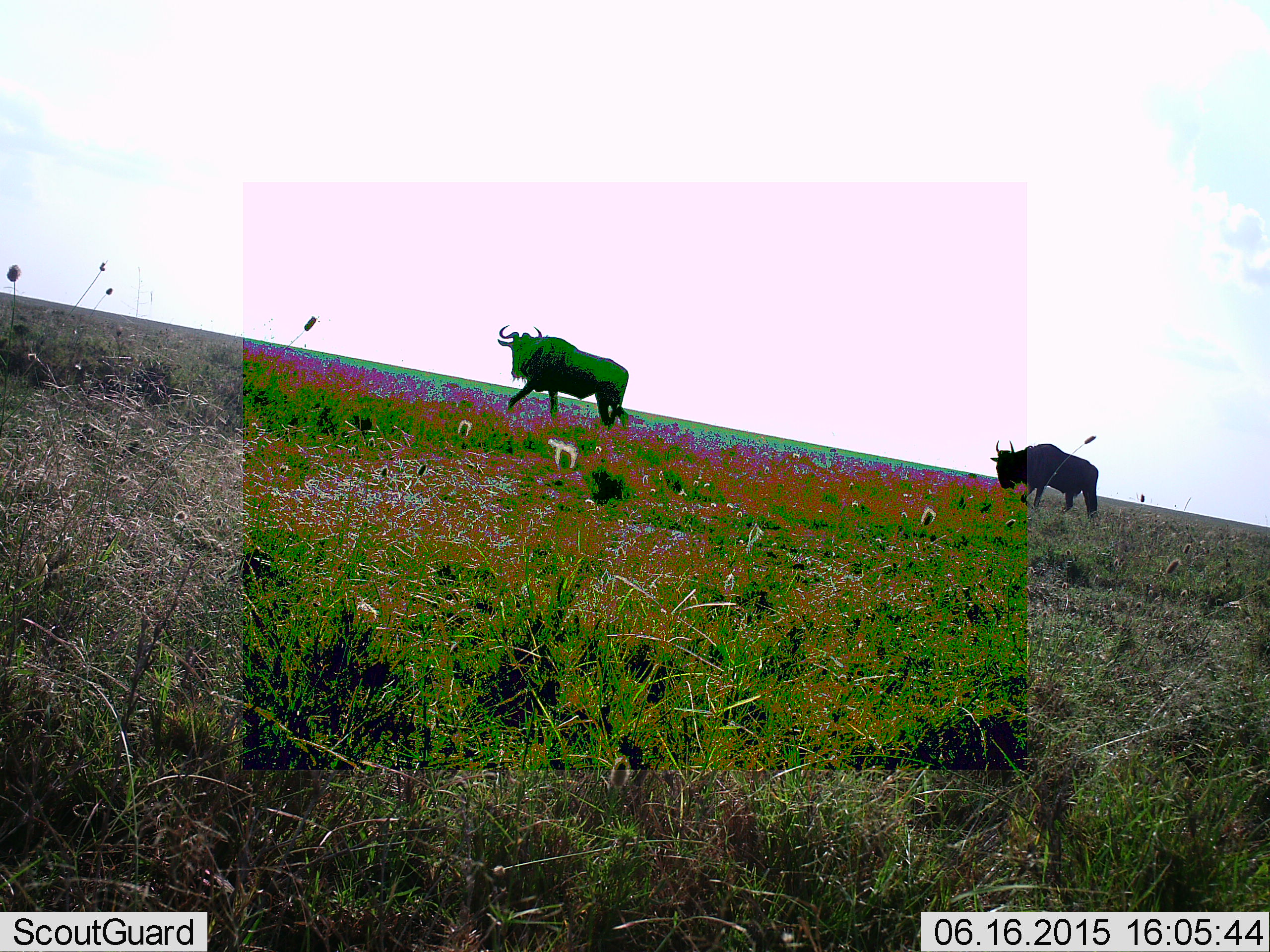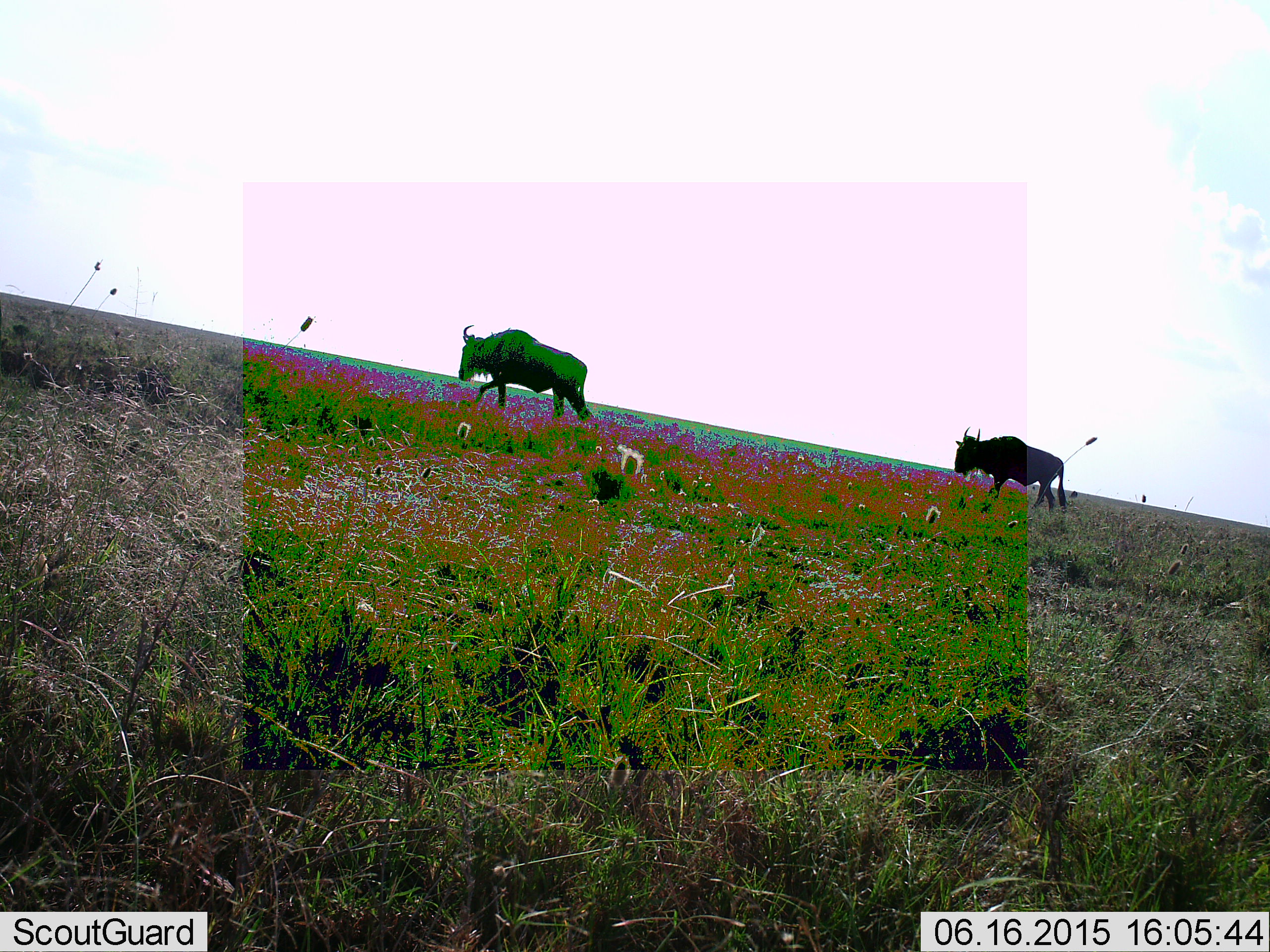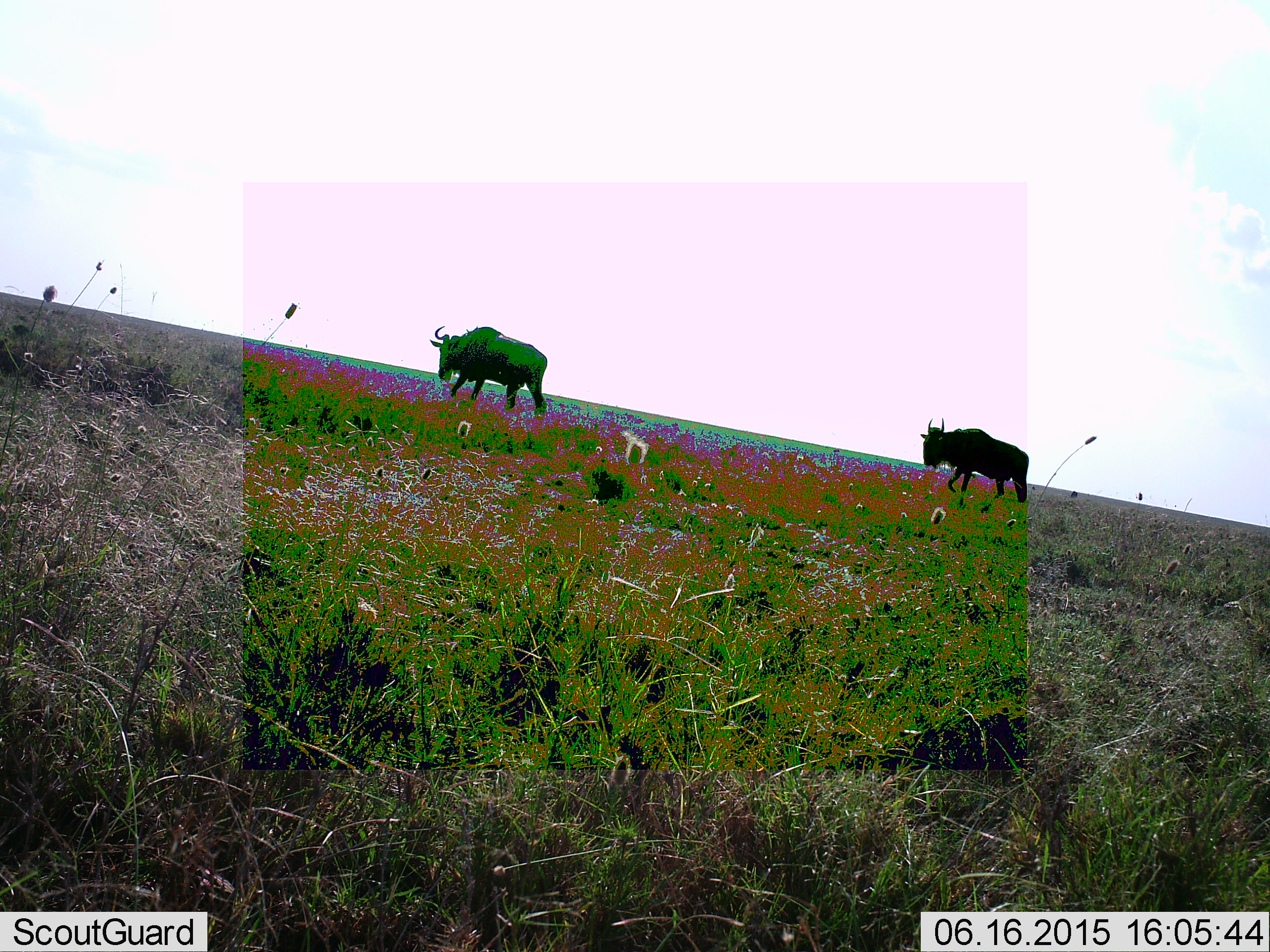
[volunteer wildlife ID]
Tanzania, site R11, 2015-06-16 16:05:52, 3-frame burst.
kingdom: Animalia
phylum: Chordata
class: Mammalia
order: Artiodactyla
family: Bovidae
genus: Connochaetes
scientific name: Connochaetes taurinus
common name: blue wildebeest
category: wildebeest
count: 2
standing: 0%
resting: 0%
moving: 100%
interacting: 0%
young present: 0%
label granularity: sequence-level